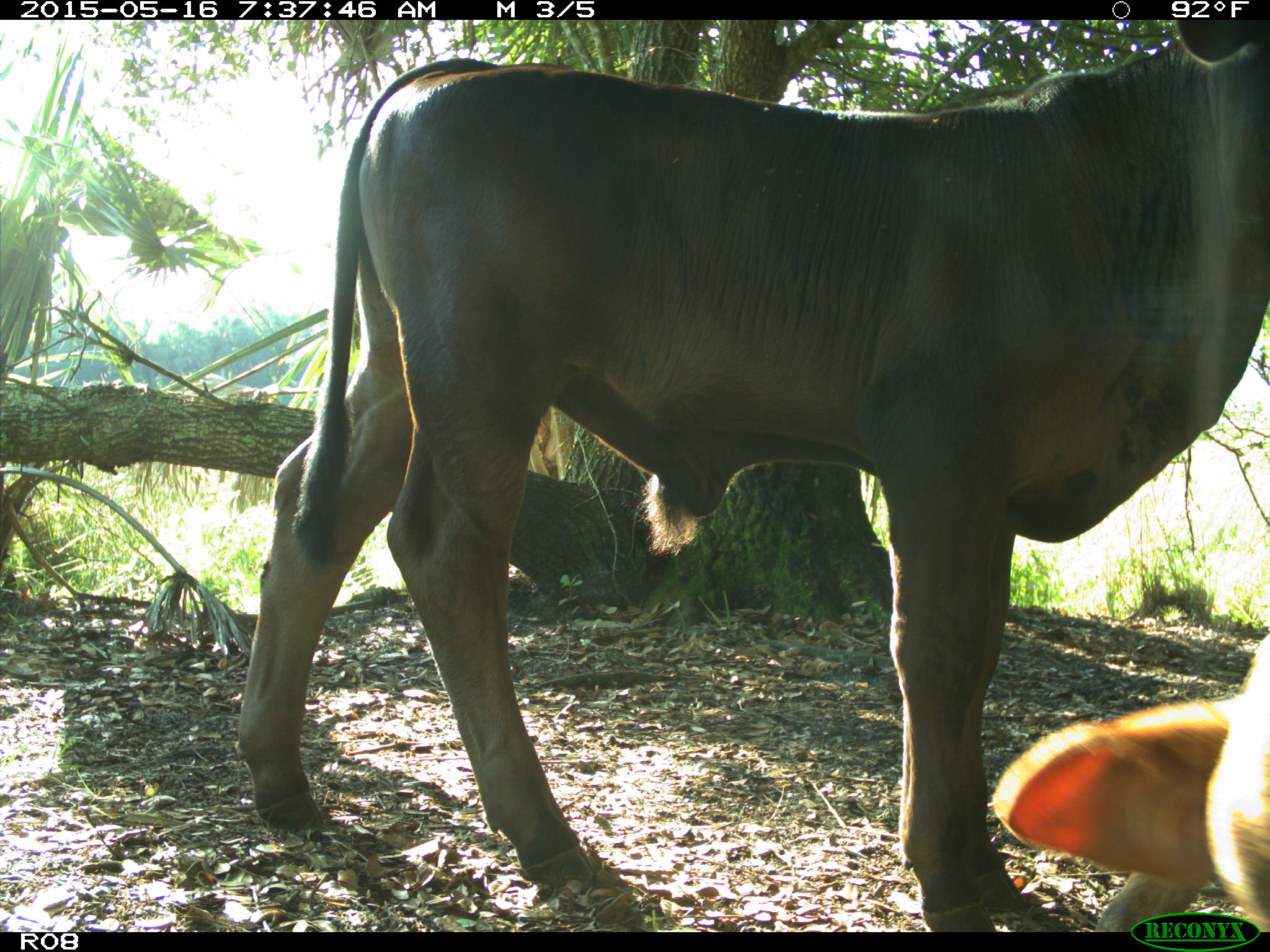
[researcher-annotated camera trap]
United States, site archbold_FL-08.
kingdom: Animalia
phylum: Chordata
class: Mammalia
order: Artiodactyla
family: Bovidae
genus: Bos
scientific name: Bos taurus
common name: domestic cow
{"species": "Bos taurus (domestic cow)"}